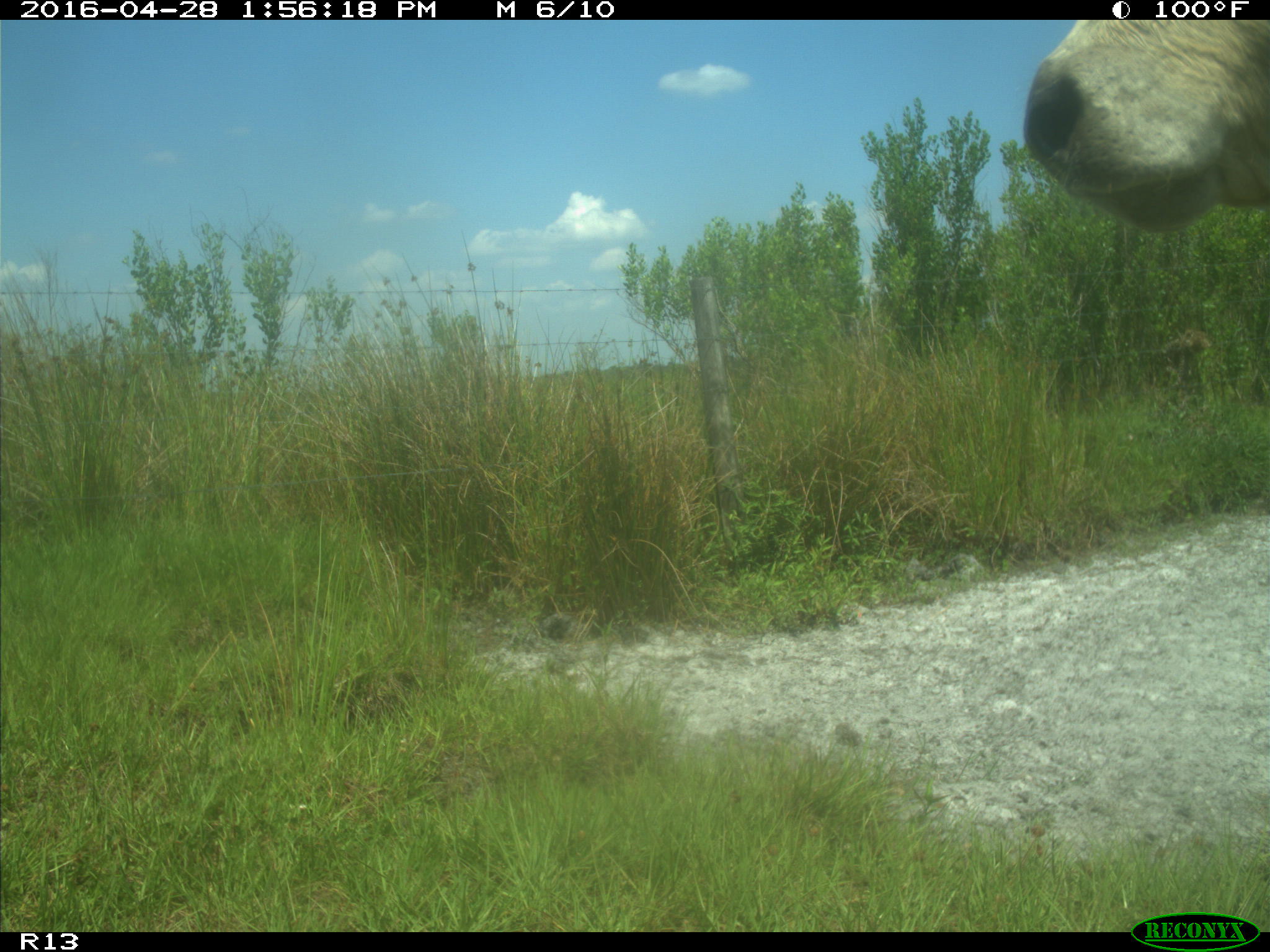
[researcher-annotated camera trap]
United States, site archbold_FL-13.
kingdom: Animalia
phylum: Chordata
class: Mammalia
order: Artiodactyla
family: Bovidae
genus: Bos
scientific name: Bos taurus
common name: domestic cow